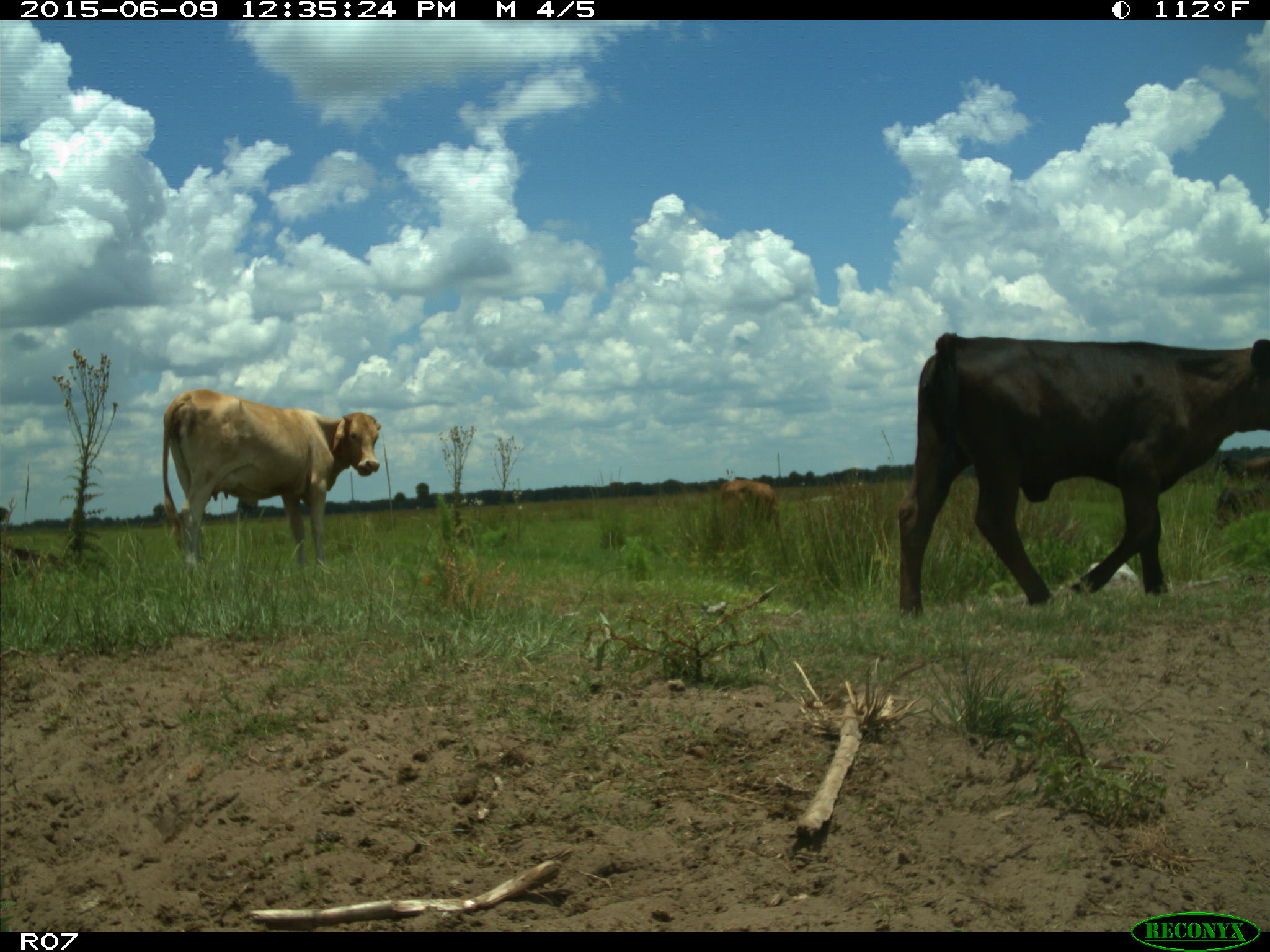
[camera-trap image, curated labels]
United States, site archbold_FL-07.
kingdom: Animalia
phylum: Chordata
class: Mammalia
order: Artiodactyla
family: Bovidae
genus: Bos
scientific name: Bos taurus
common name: domestic cow